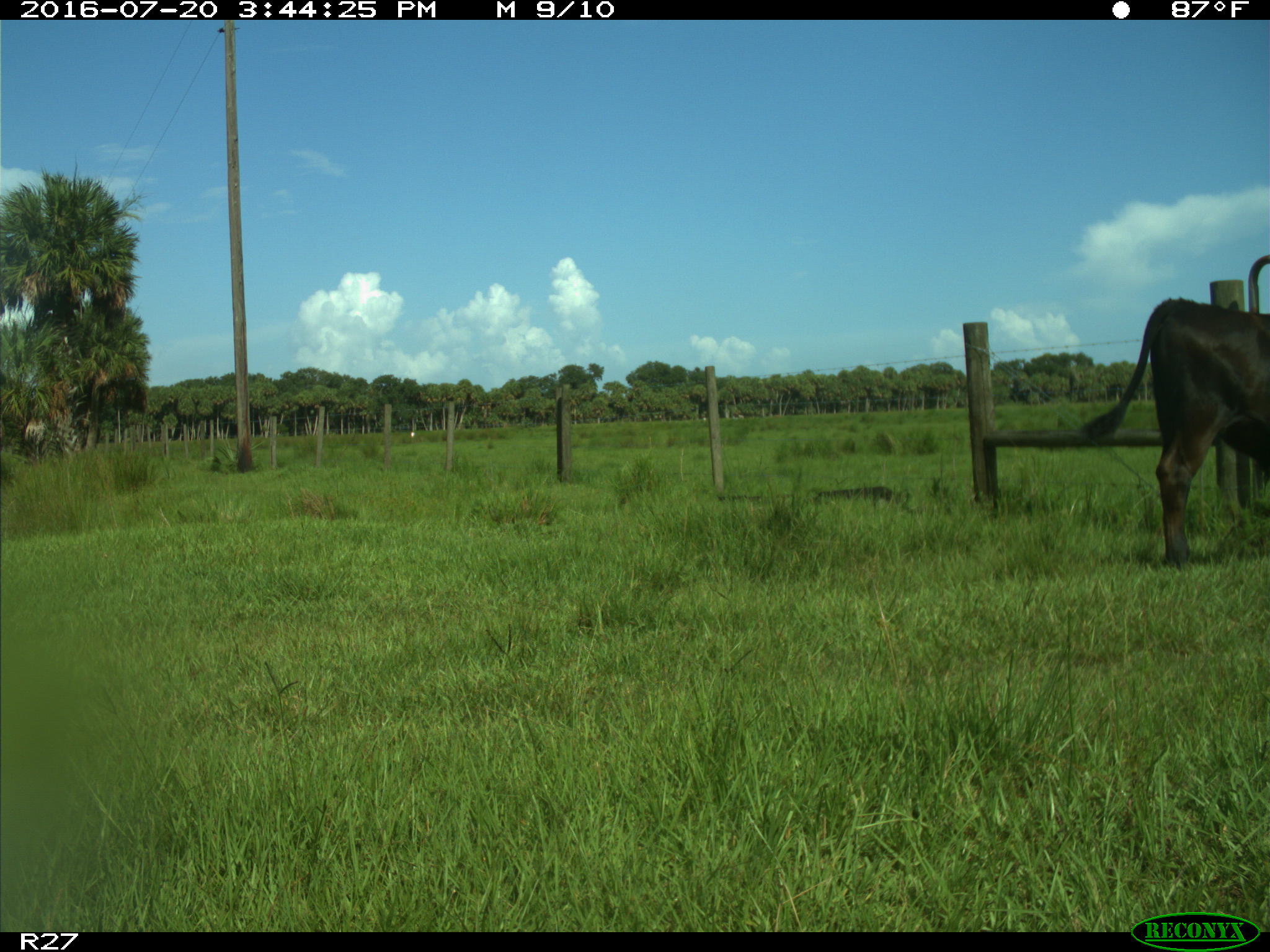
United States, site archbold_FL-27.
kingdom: Animalia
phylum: Chordata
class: Mammalia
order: Artiodactyla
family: Bovidae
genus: Bos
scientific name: Bos taurus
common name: domestic cow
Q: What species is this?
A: Bos taurus (domestic cow).